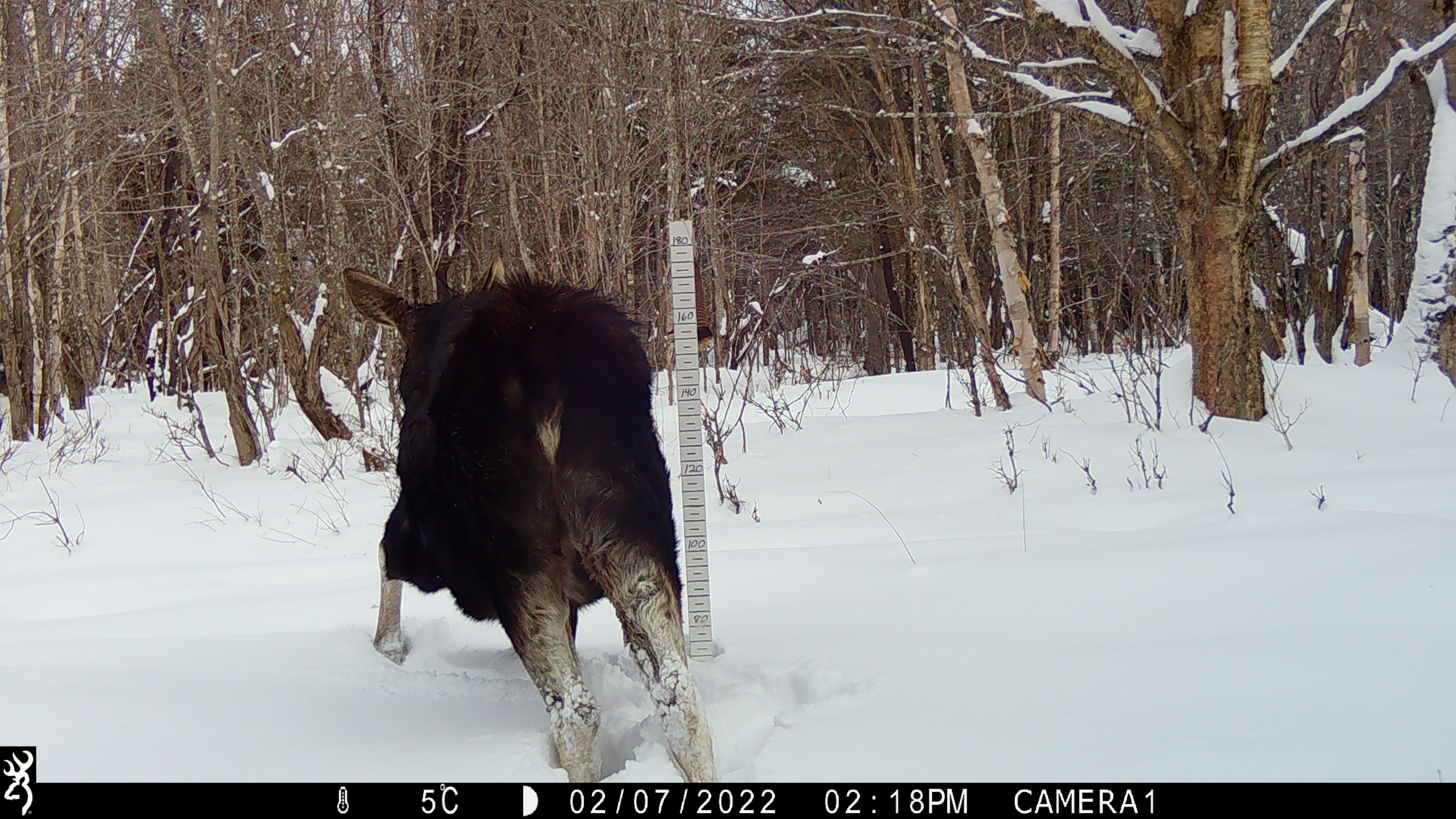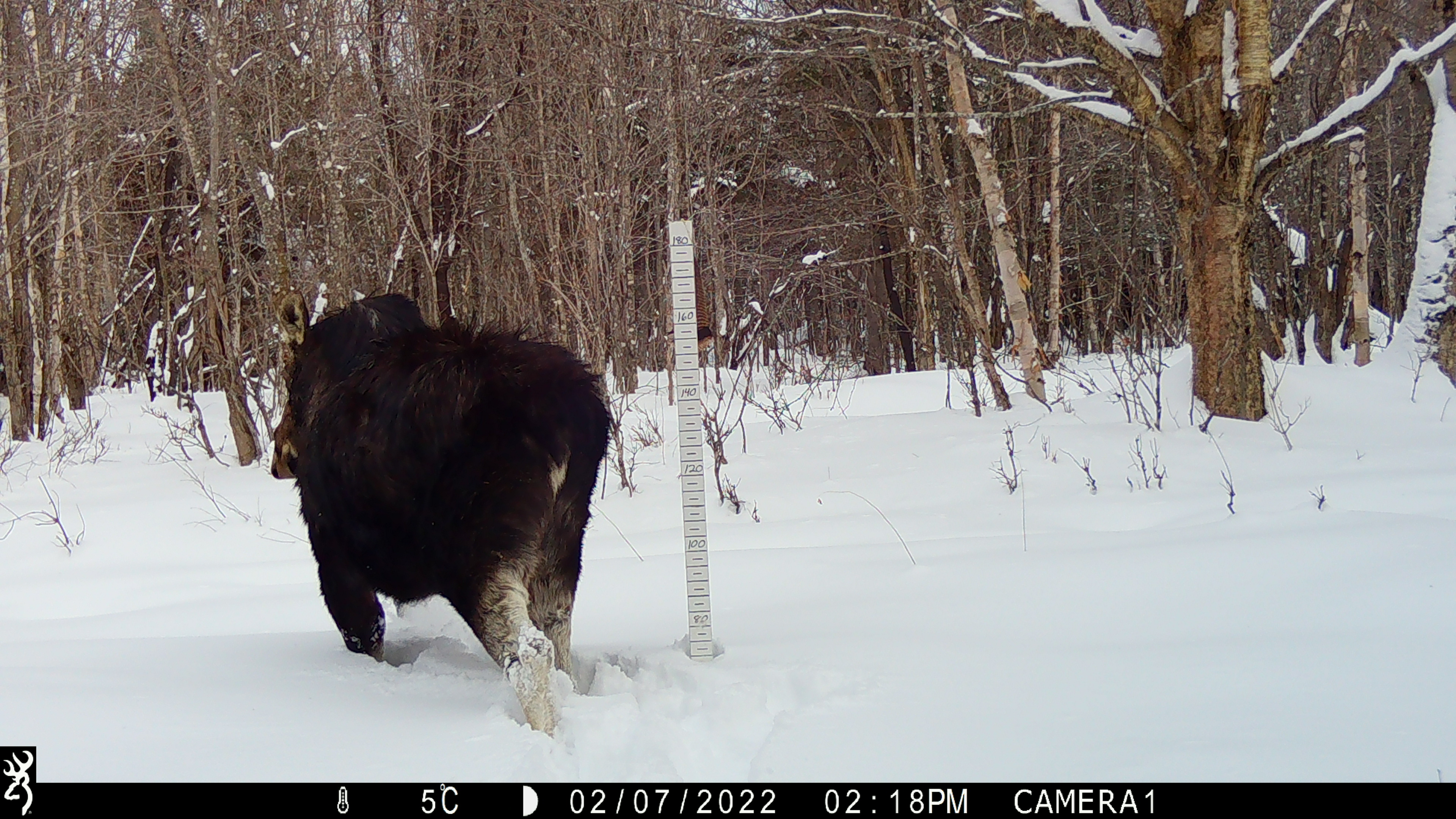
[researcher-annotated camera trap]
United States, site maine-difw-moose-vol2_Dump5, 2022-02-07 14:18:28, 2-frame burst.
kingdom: Animalia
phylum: Chordata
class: Mammalia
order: Artiodactyla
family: Cervidae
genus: Alces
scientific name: Alces alces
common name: moose